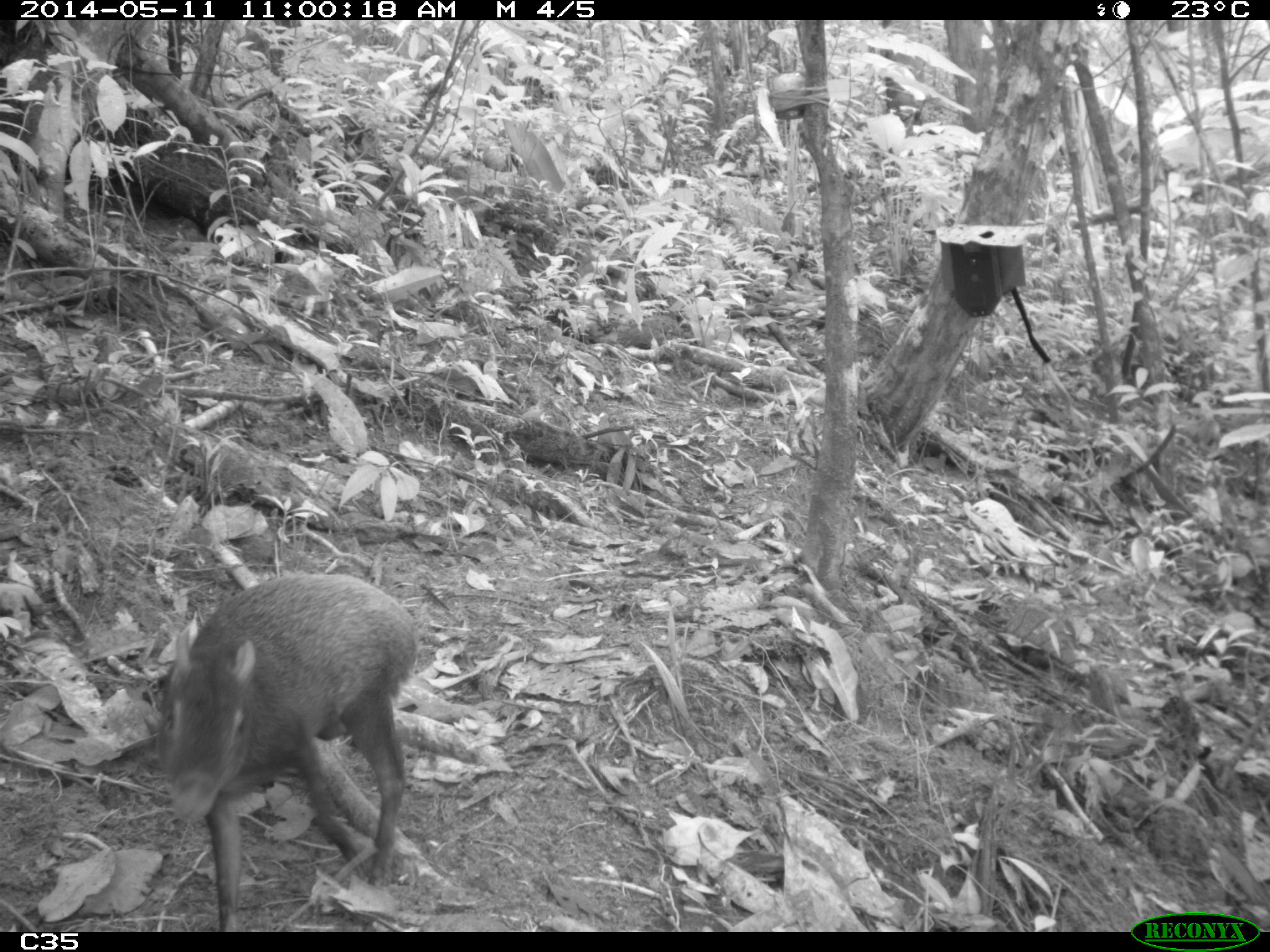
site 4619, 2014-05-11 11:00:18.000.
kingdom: Animalia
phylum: Chordata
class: Mammalia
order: Rodentia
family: Dasyproctidae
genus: Dasyprocta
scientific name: Dasyprocta leporina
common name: red-rumped agouti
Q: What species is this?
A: Dasyprocta leporina (red-rumped agouti).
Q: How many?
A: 1.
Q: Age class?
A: Adult.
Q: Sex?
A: Male.